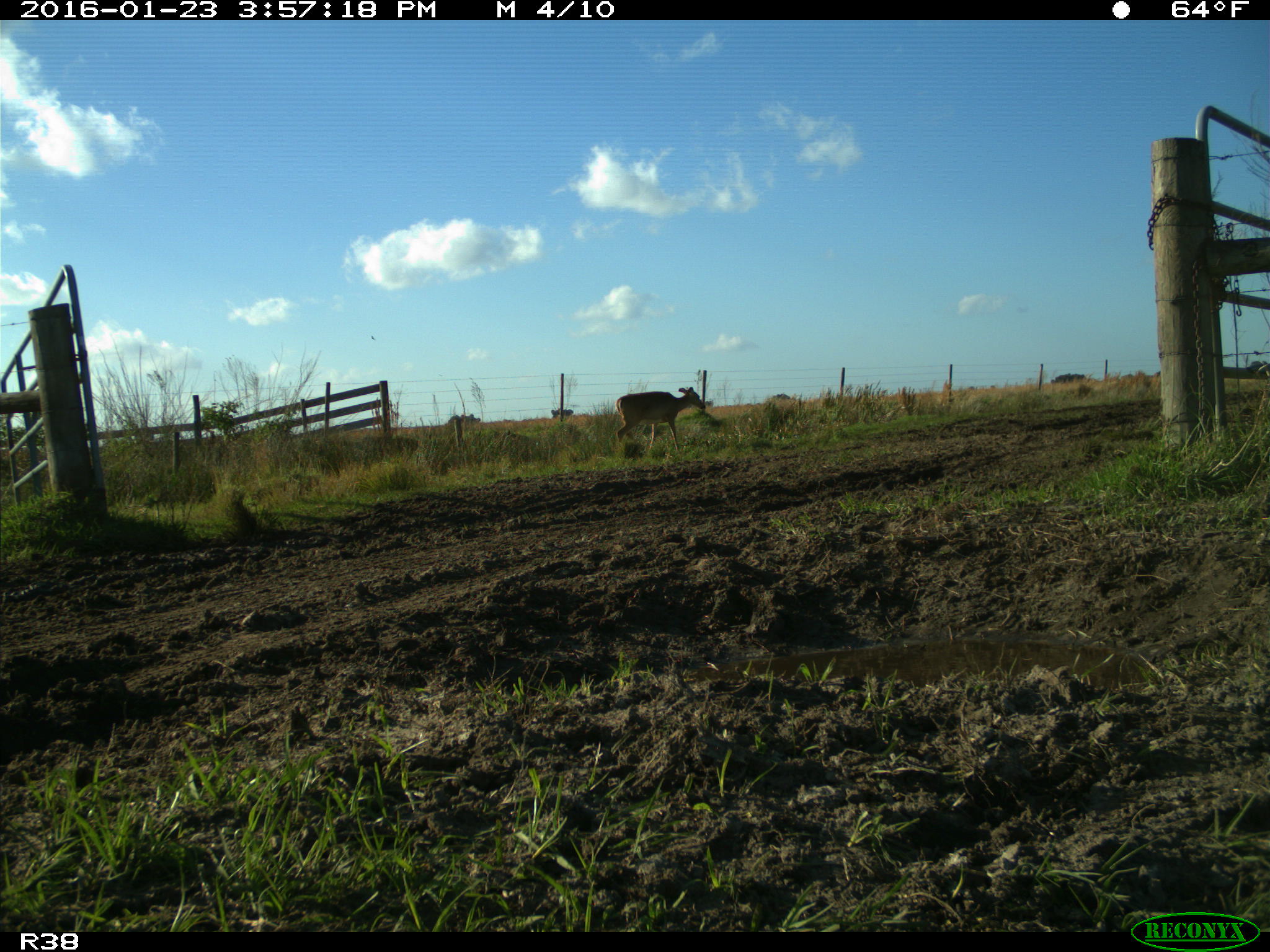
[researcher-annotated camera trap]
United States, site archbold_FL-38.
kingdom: Animalia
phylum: Chordata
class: Mammalia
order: Artiodactyla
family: Cervidae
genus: Odocoileus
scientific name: Odocoileus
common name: deer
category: unidentified deer